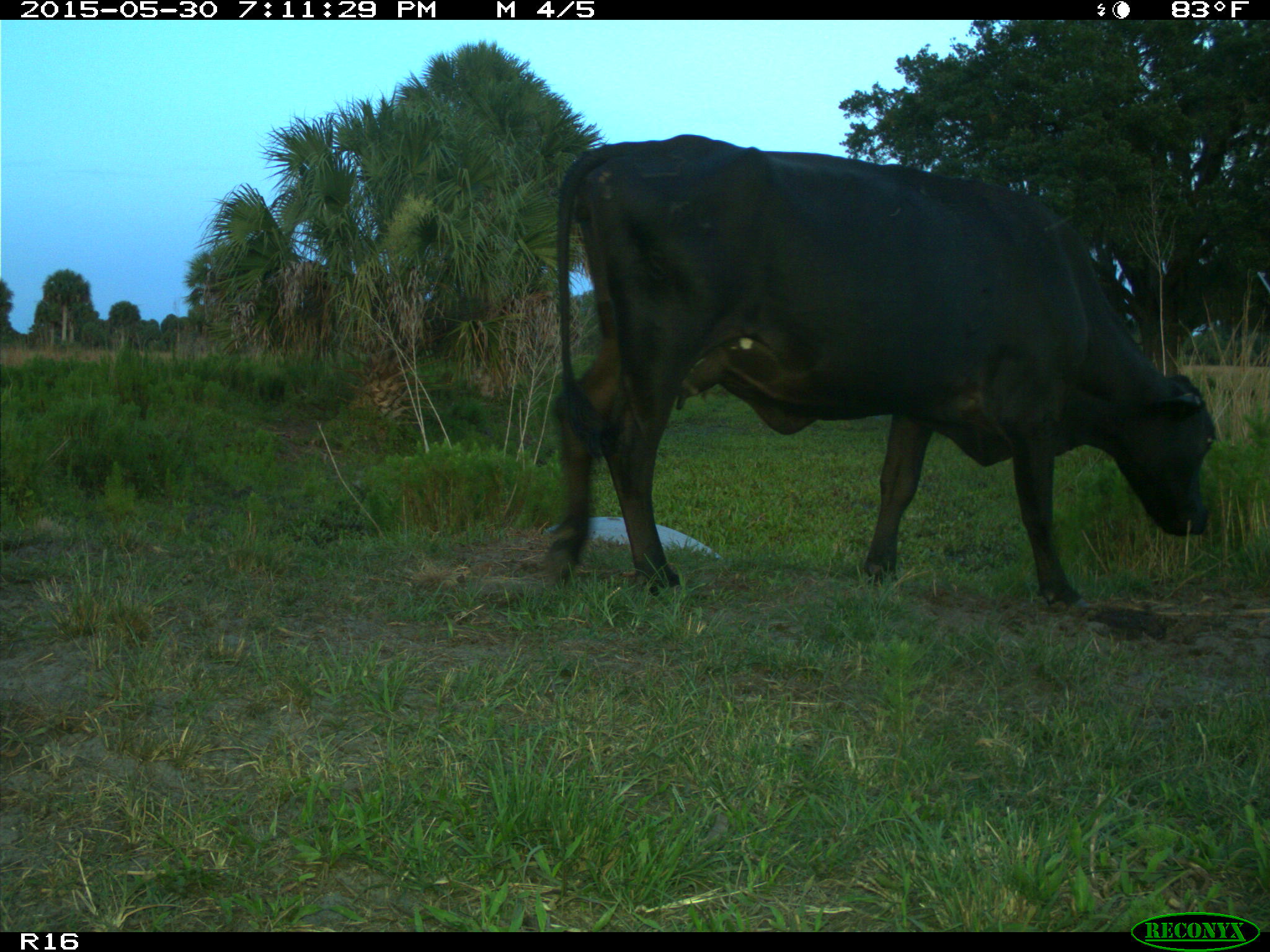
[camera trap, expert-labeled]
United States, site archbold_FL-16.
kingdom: Animalia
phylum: Chordata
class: Mammalia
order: Artiodactyla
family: Bovidae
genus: Bos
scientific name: Bos taurus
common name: domestic cow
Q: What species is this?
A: Bos taurus (domestic cow).